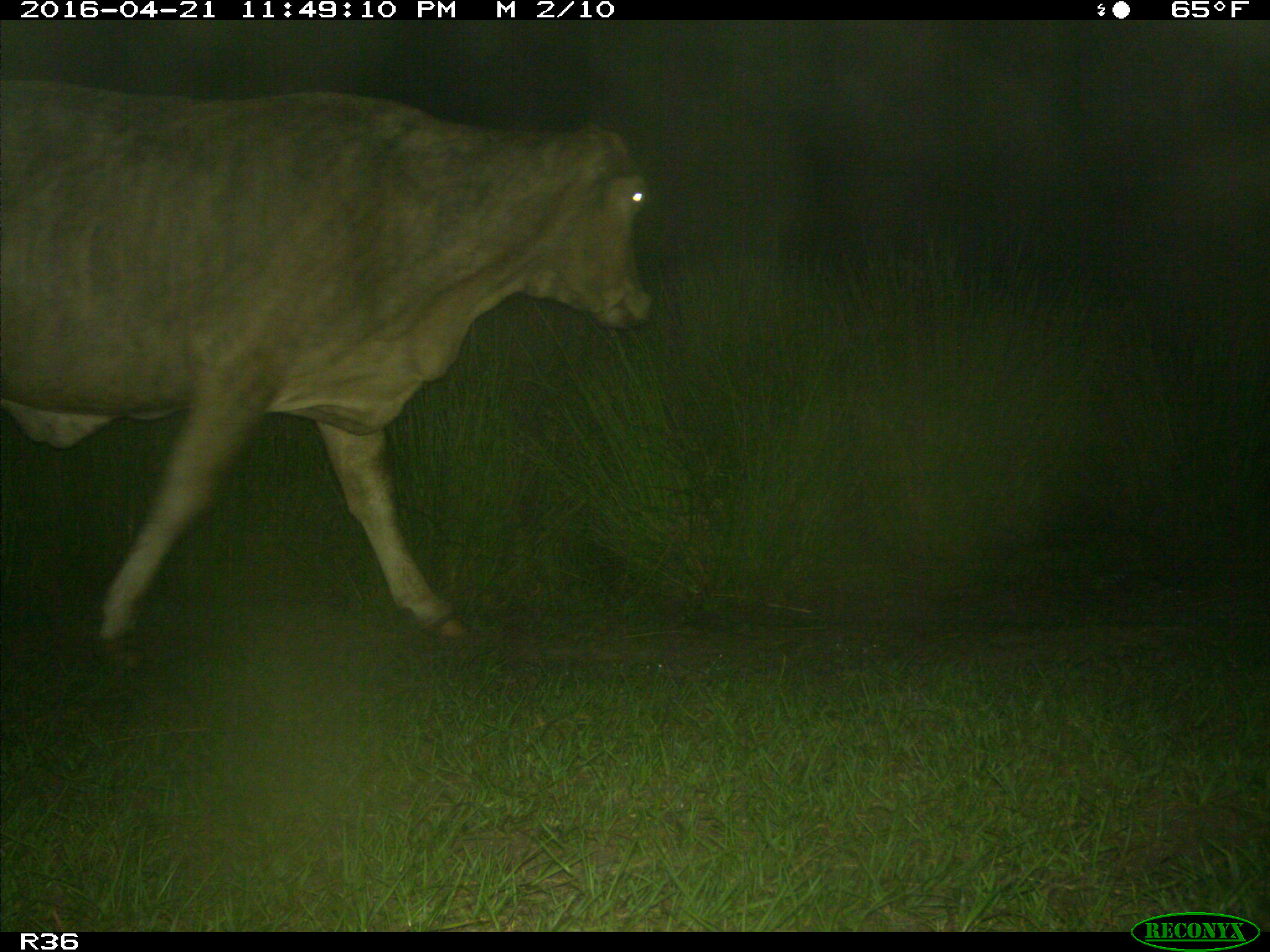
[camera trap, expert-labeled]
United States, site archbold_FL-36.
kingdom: Animalia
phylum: Chordata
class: Mammalia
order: Artiodactyla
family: Bovidae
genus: Bos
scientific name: Bos taurus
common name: domestic cow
Bos taurus (domestic cow).